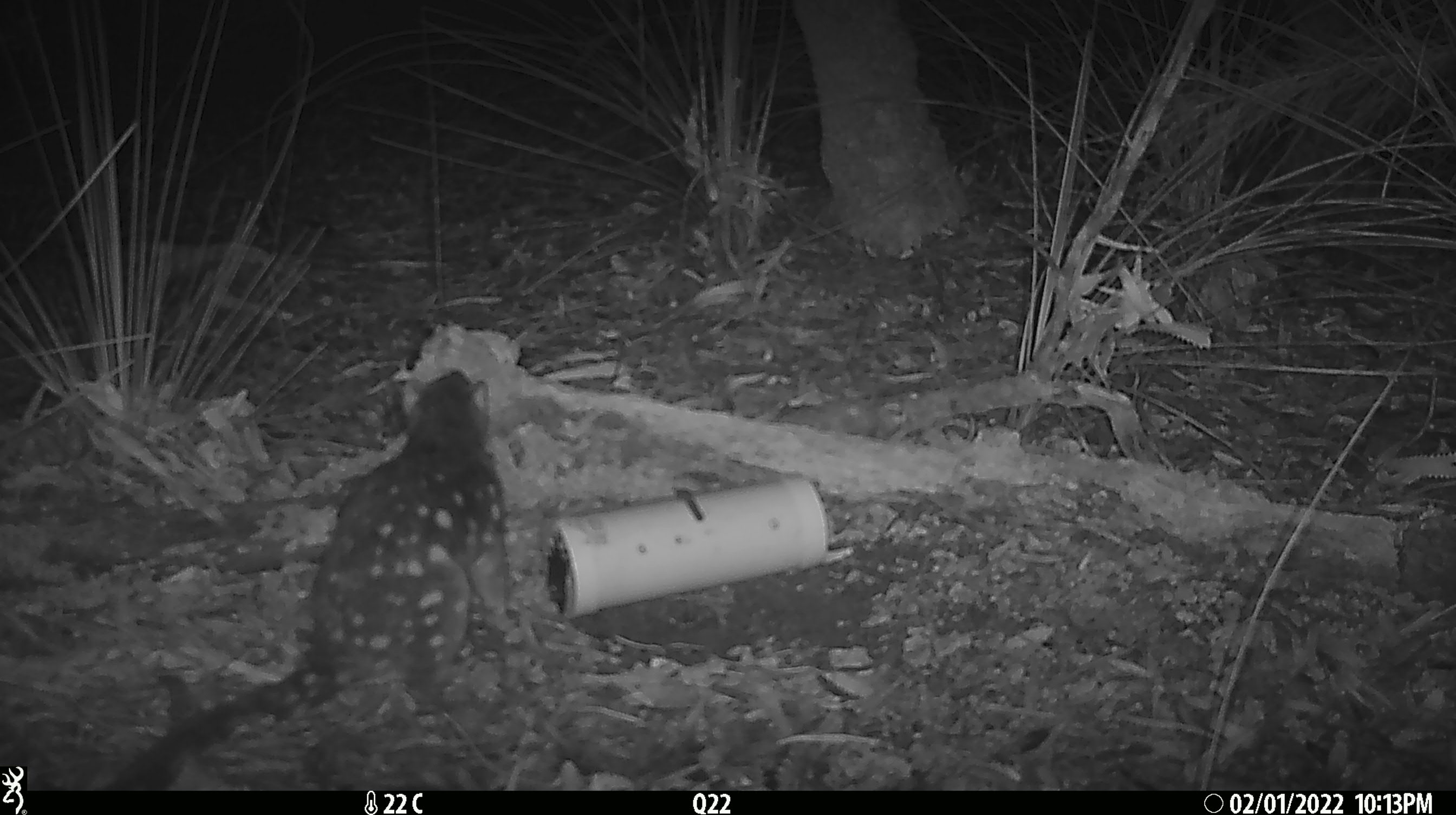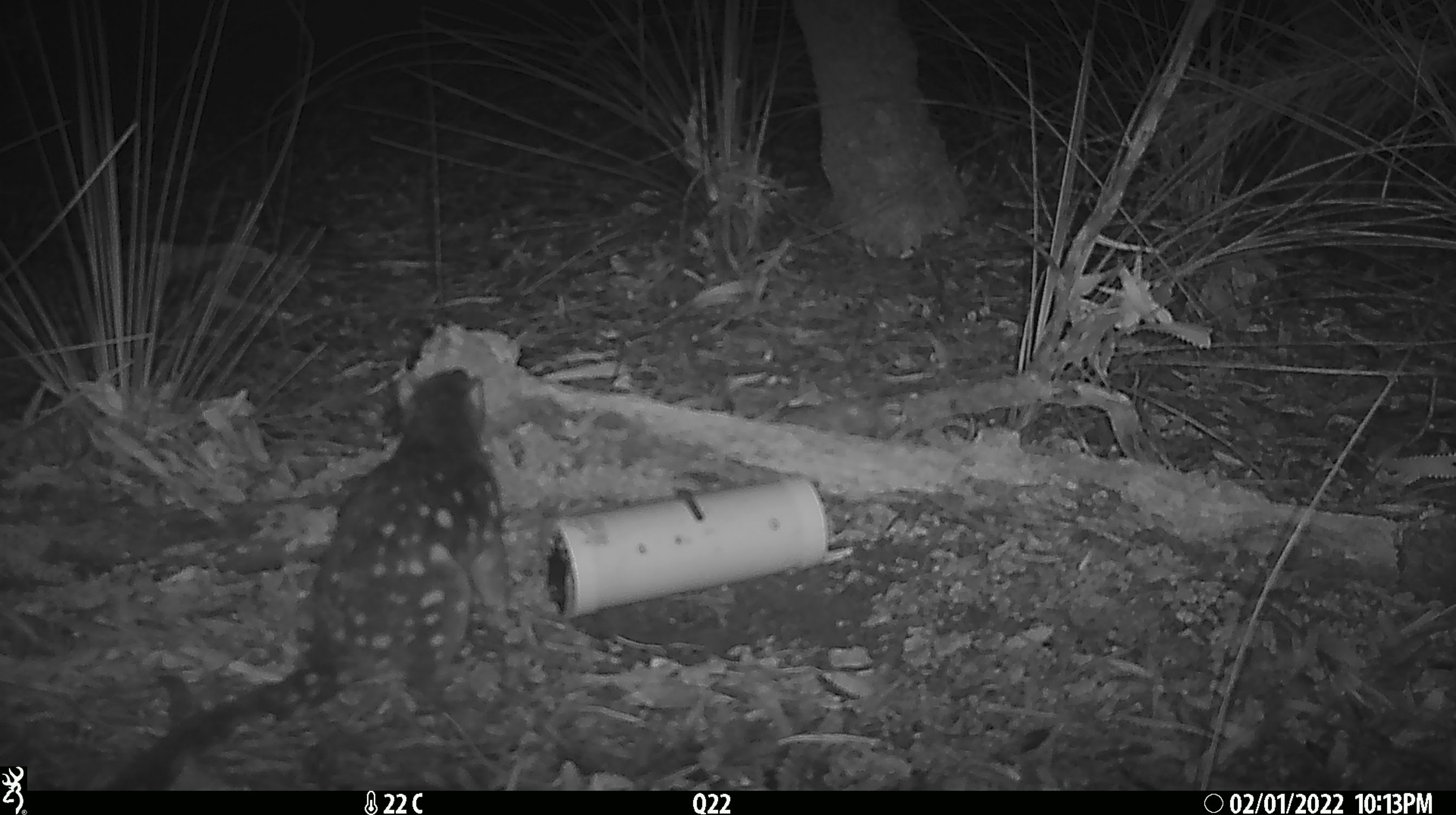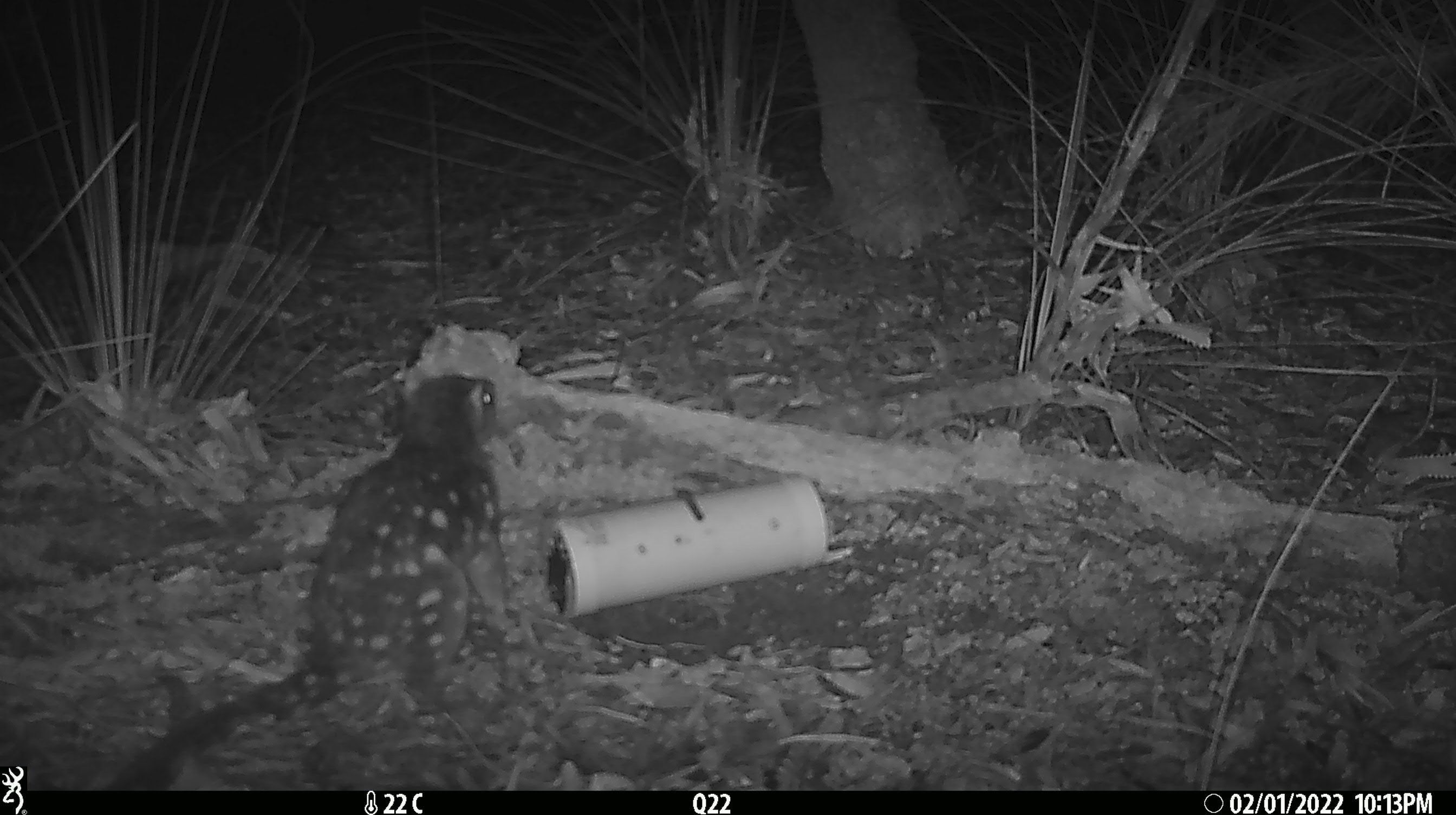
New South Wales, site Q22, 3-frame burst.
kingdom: Animalia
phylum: Chordata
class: Mammalia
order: Dasyuromorphia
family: Dasyuridae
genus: Dasyurus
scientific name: Dasyurus maculatus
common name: spotted-tailed quoll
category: quoll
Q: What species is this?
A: Quoll (spotted-tailed quoll) (Dasyurus maculatus).